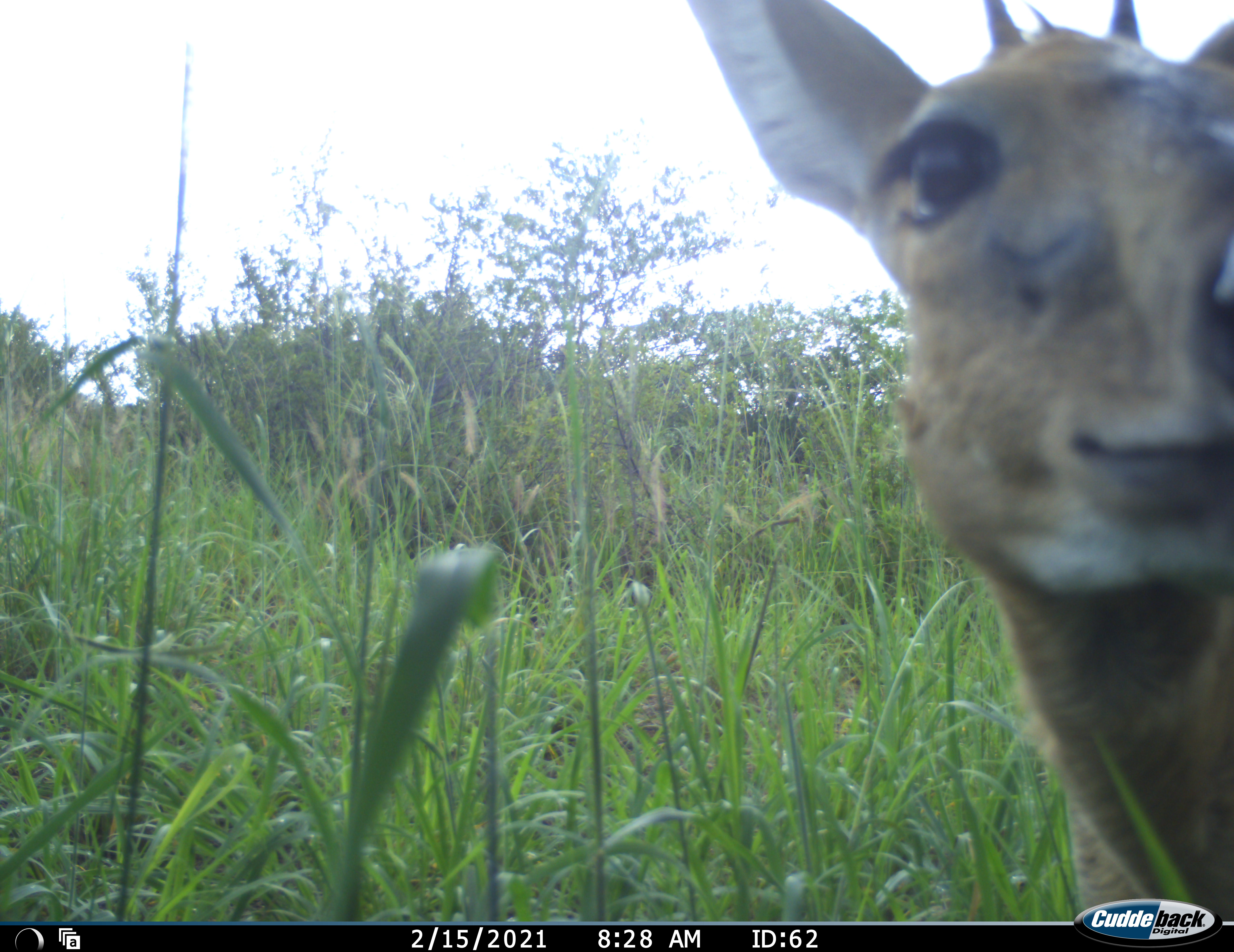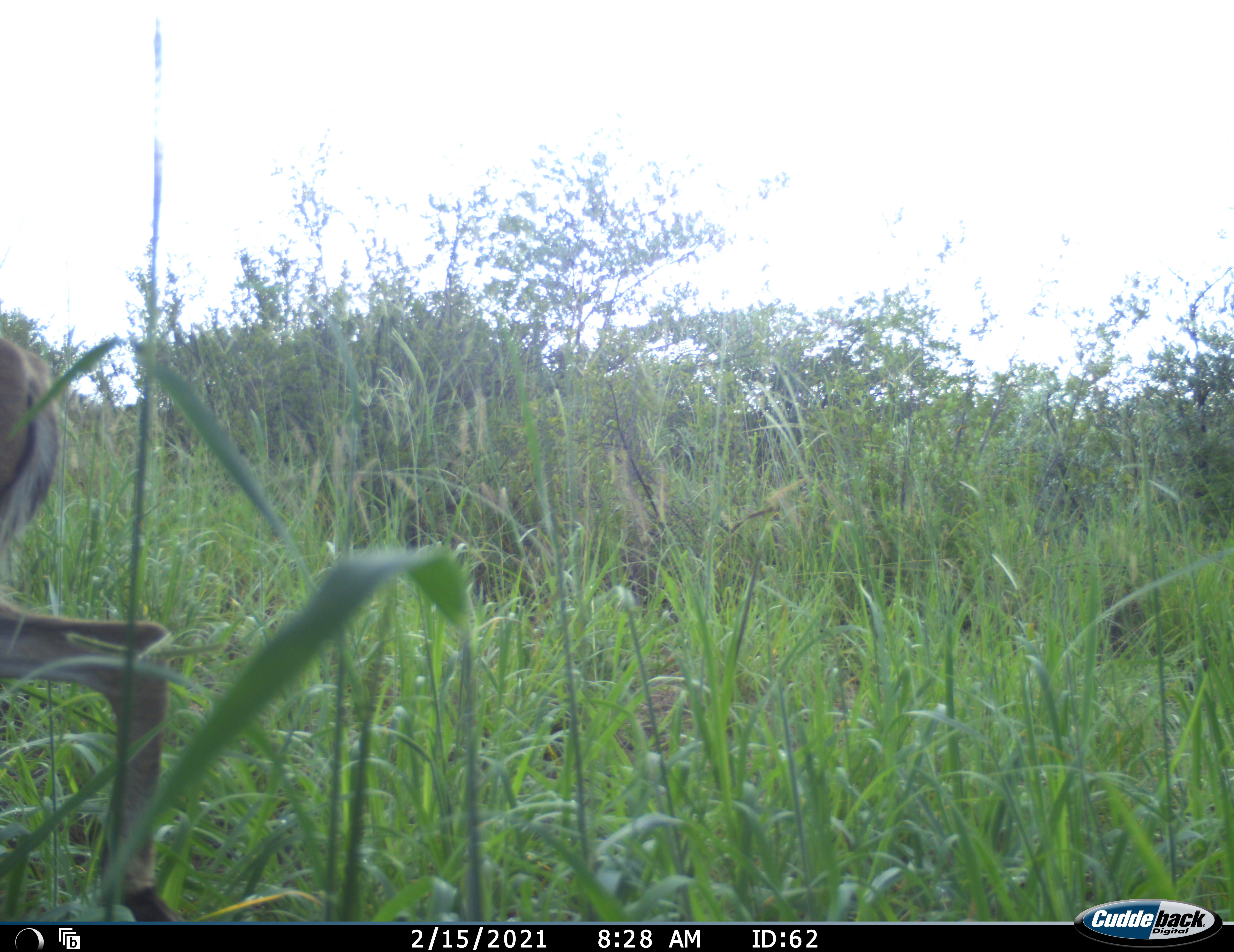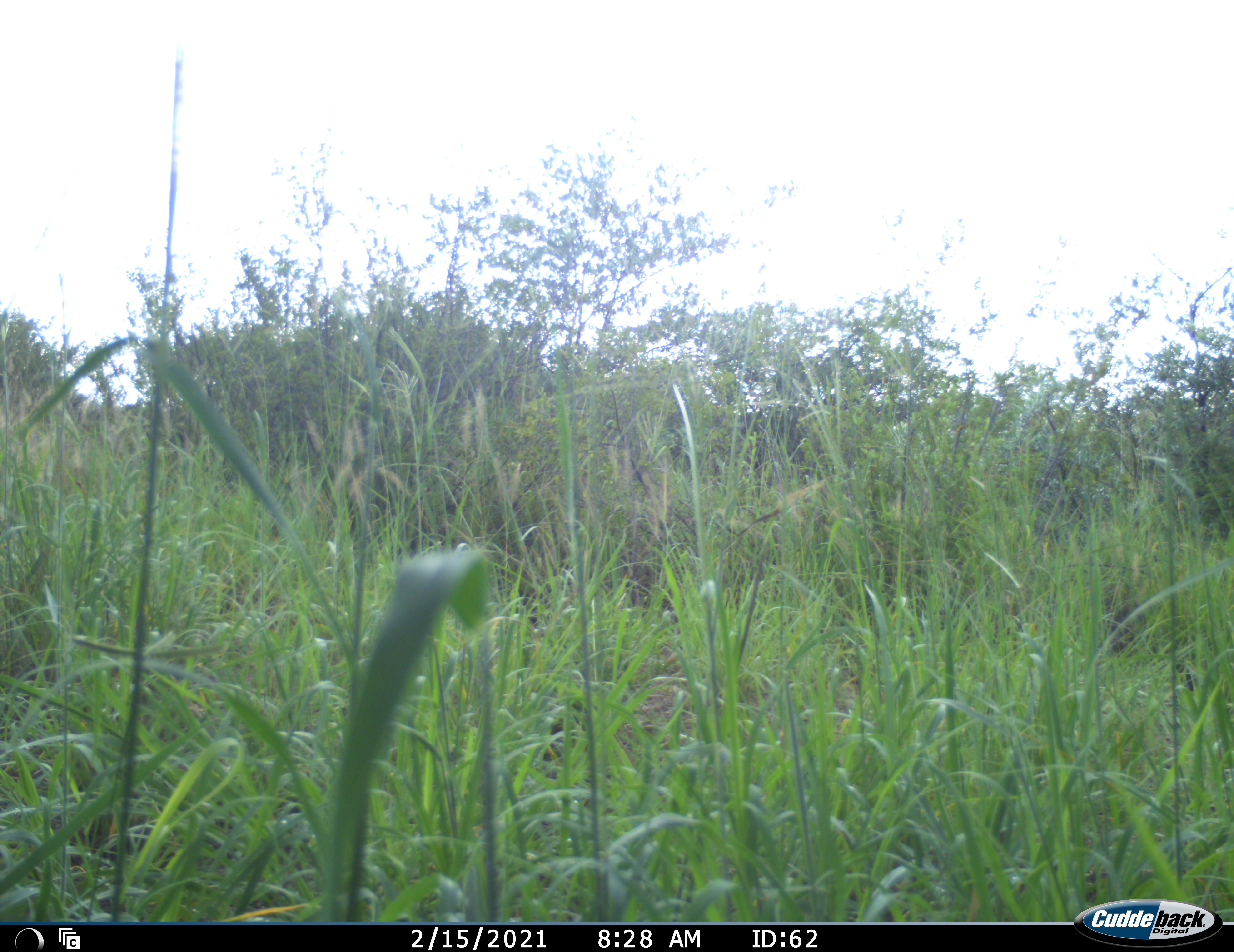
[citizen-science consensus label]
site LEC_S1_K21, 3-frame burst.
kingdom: Animalia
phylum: Chordata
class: Mammalia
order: Artiodactyla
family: Bovidae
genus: Sylvicapra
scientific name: Sylvicapra grimmia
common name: common duiker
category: duikercommongrey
Duikercommongrey (common duiker) (Sylvicapra grimmia), count 1. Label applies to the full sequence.